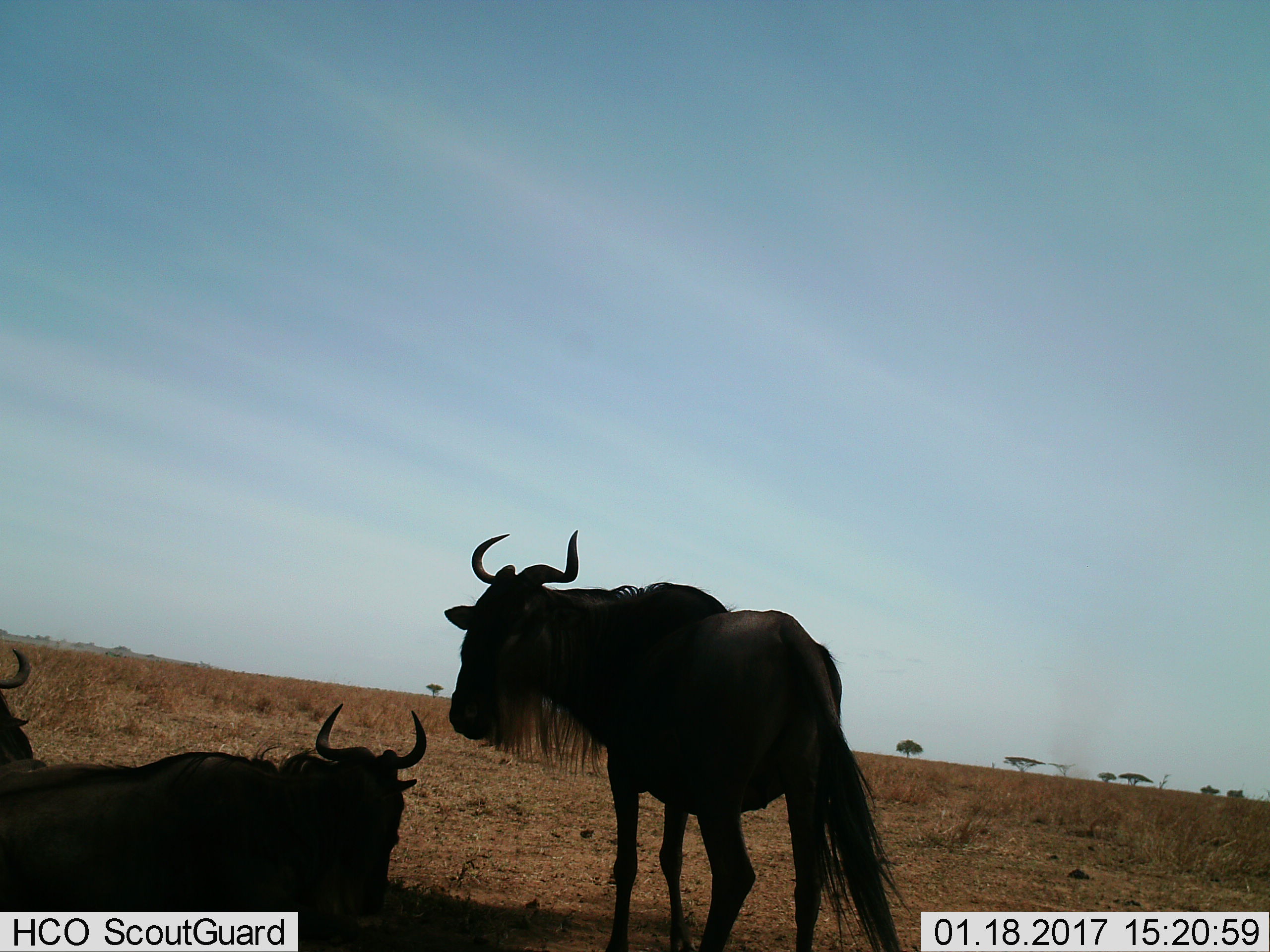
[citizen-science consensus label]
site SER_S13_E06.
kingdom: Animalia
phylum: Chordata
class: Mammalia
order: Artiodactyla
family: Bovidae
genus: Connochaetes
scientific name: Connochaetes taurinus taurinus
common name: blue wildebeest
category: wildebeestblue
Wildebeestblue (blue wildebeest) (Connochaetes taurinus taurinus), count 3. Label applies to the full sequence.